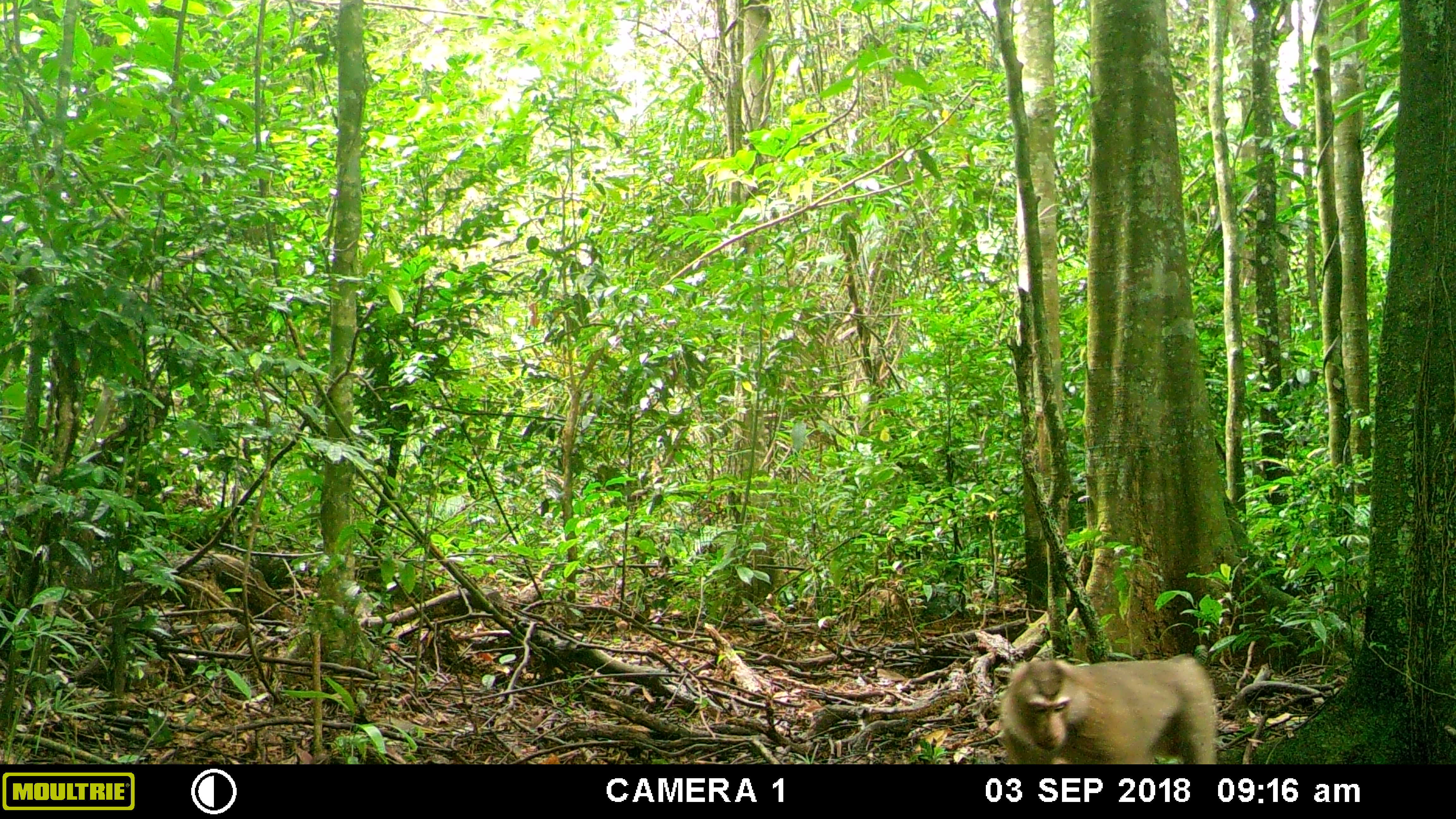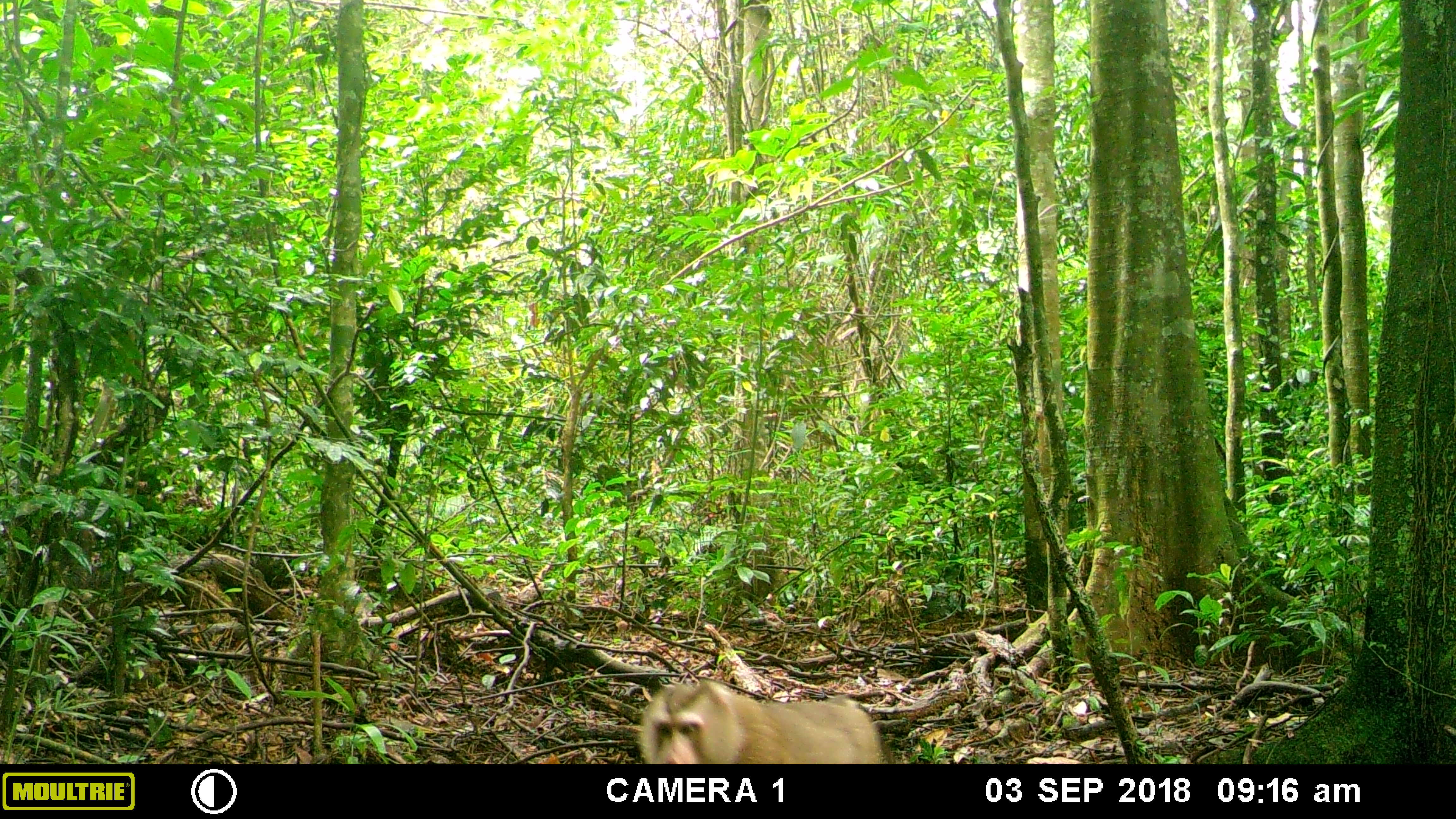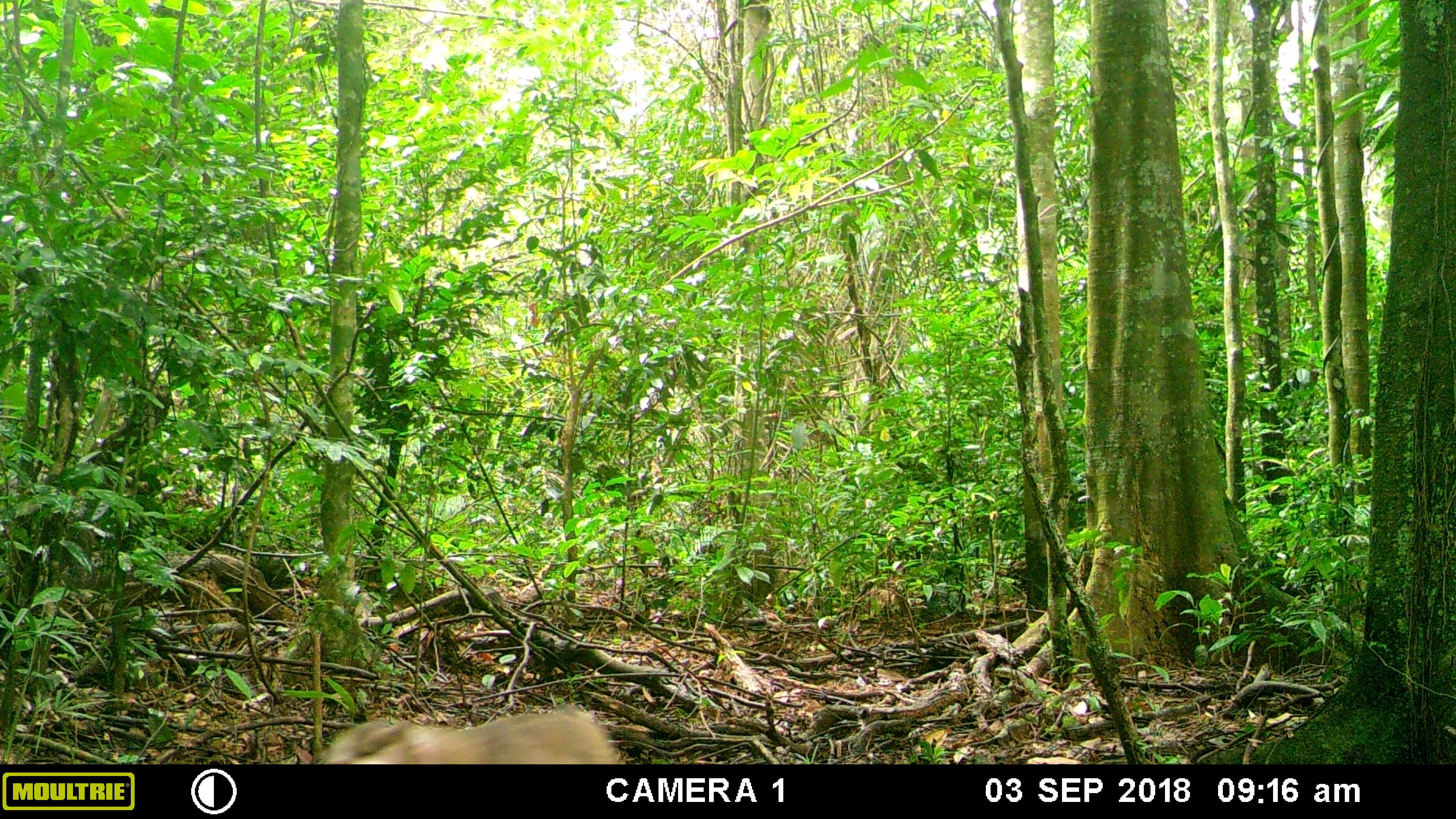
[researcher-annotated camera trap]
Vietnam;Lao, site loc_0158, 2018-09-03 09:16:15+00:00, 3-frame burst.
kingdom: Animalia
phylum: Chordata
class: Mammalia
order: Primates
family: Cercopithecidae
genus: Macaca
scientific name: Macaca nemestrina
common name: pig-tailed macaque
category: pig tailed macaque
Pig tailed macaque (pig-tailed macaque) (Macaca nemestrina). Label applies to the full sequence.